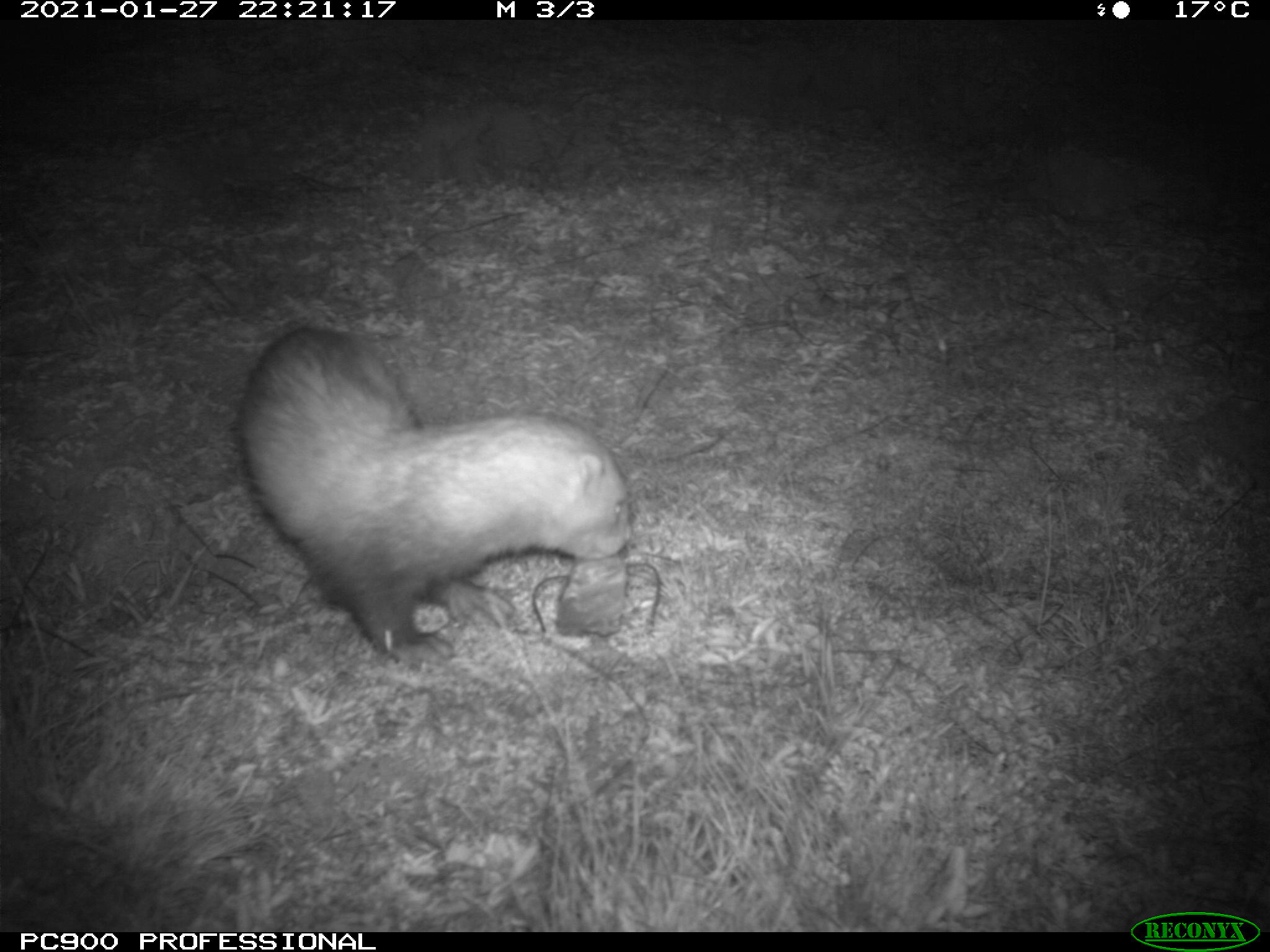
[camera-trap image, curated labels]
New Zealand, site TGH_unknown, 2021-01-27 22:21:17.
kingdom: Animalia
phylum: Chordata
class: Mammalia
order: Carnivora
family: Mustelidae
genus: Mustela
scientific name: Mustela furo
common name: ferret